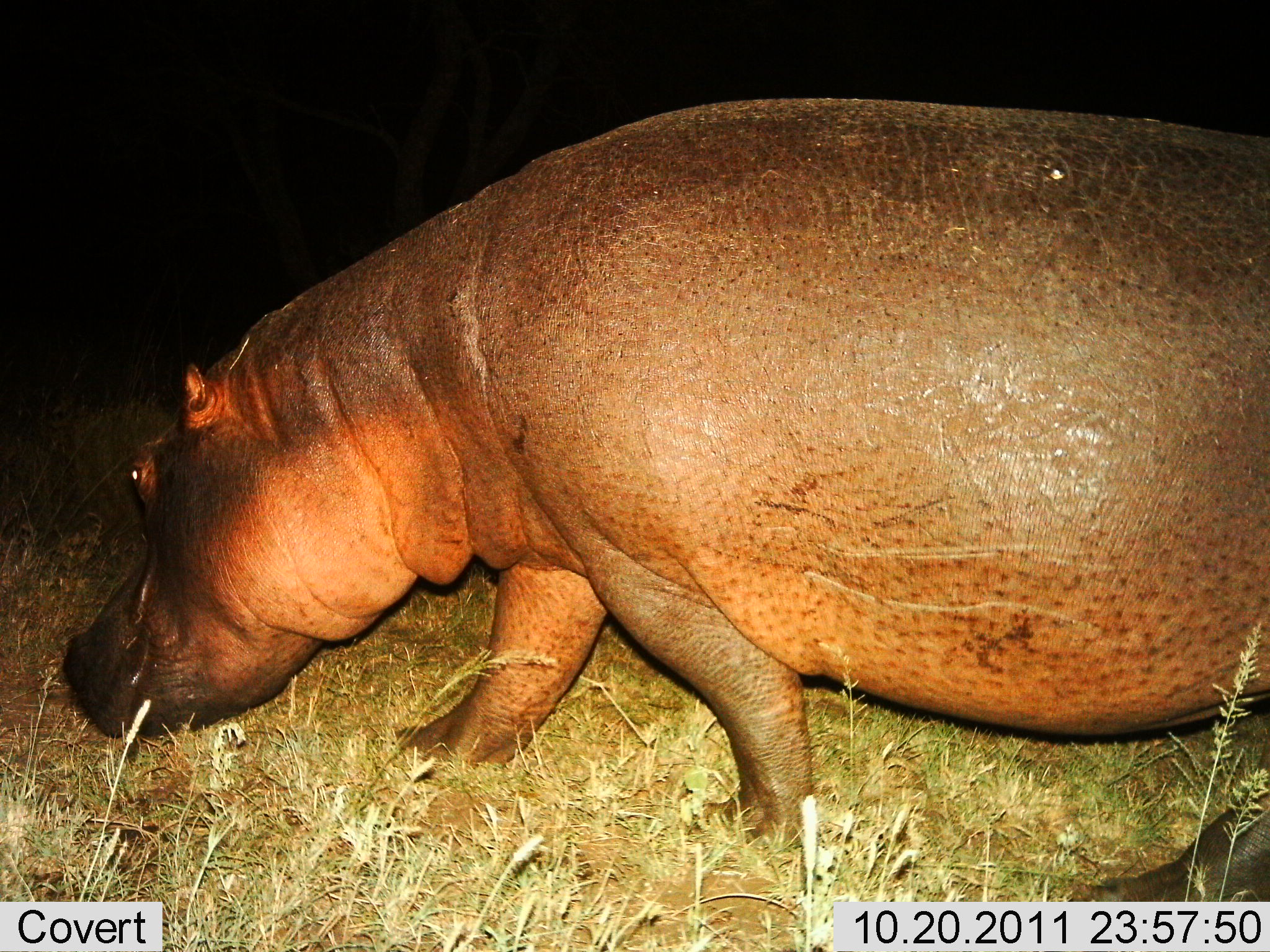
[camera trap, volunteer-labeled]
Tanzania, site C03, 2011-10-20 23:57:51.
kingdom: Animalia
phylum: Chordata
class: Mammalia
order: Artiodactyla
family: Hippopotamidae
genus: Hippopotamus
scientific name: Hippopotamus amphibius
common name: hippopotamus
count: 1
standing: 12%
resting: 0%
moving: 76%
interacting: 0%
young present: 0%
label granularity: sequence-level